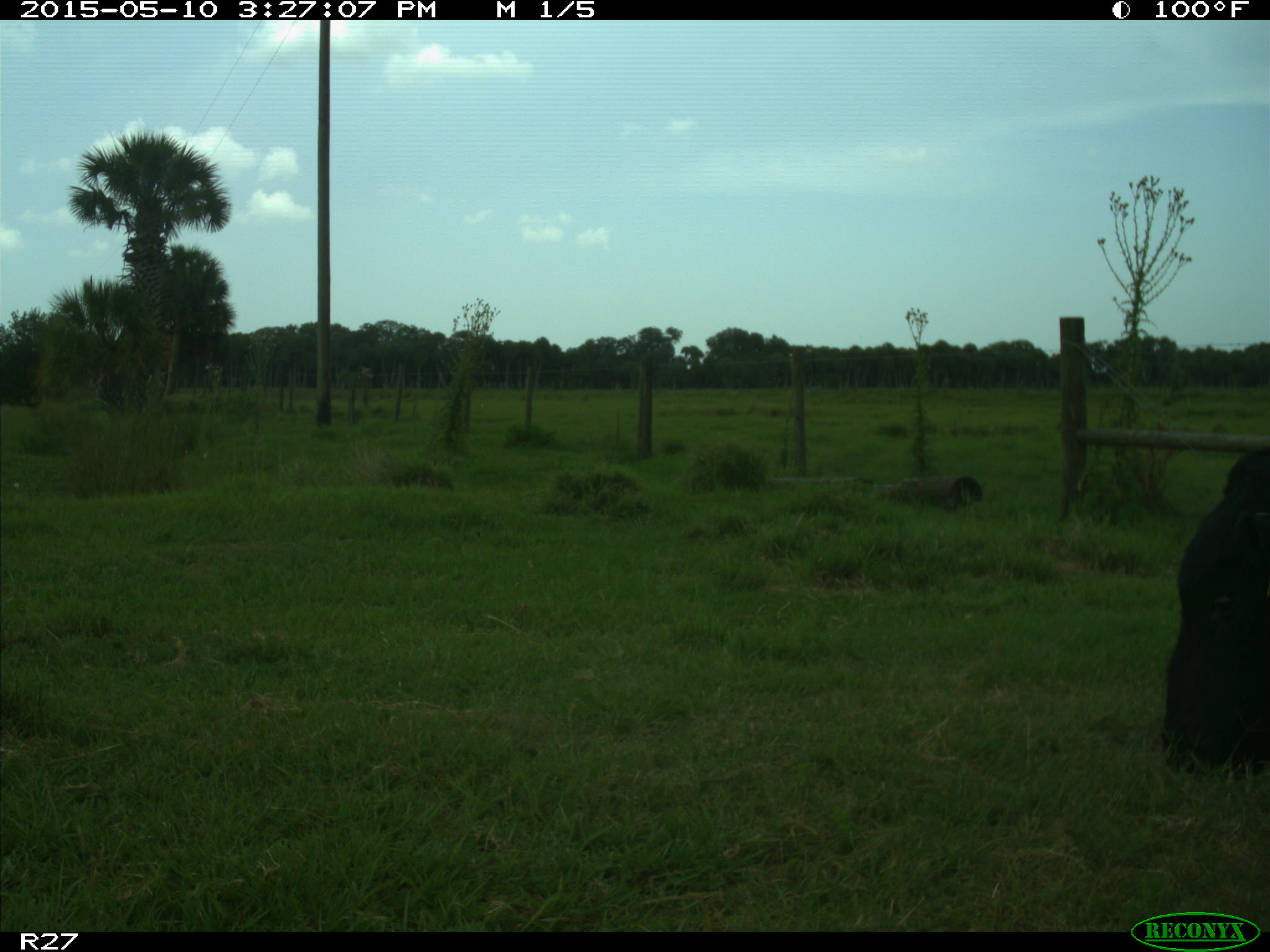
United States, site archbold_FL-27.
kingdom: Animalia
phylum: Chordata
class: Mammalia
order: Artiodactyla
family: Bovidae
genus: Bos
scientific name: Bos taurus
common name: domestic cow